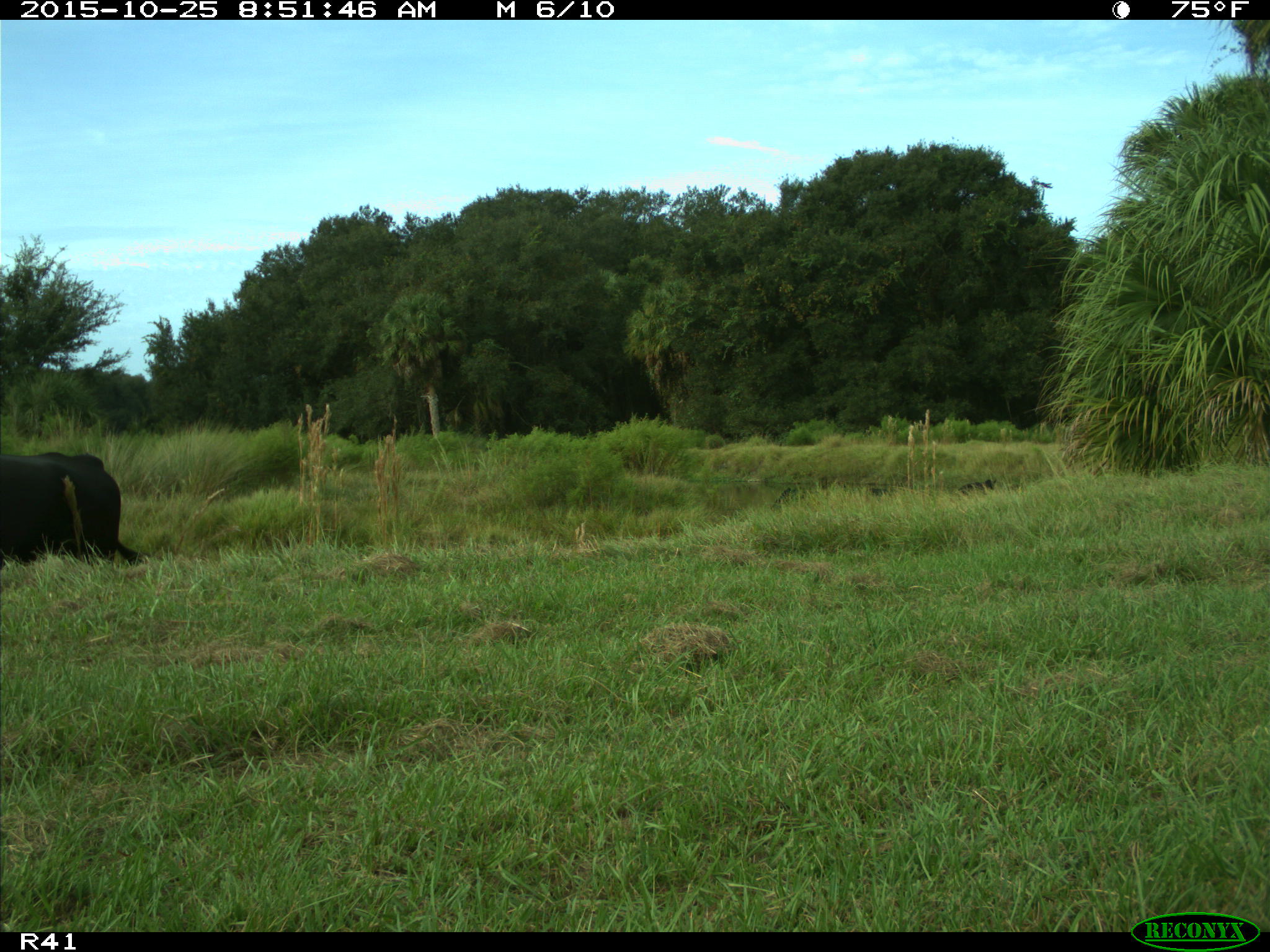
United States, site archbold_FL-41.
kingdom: Animalia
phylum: Chordata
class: Mammalia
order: Artiodactyla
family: Bovidae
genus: Bos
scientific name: Bos taurus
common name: domestic cow